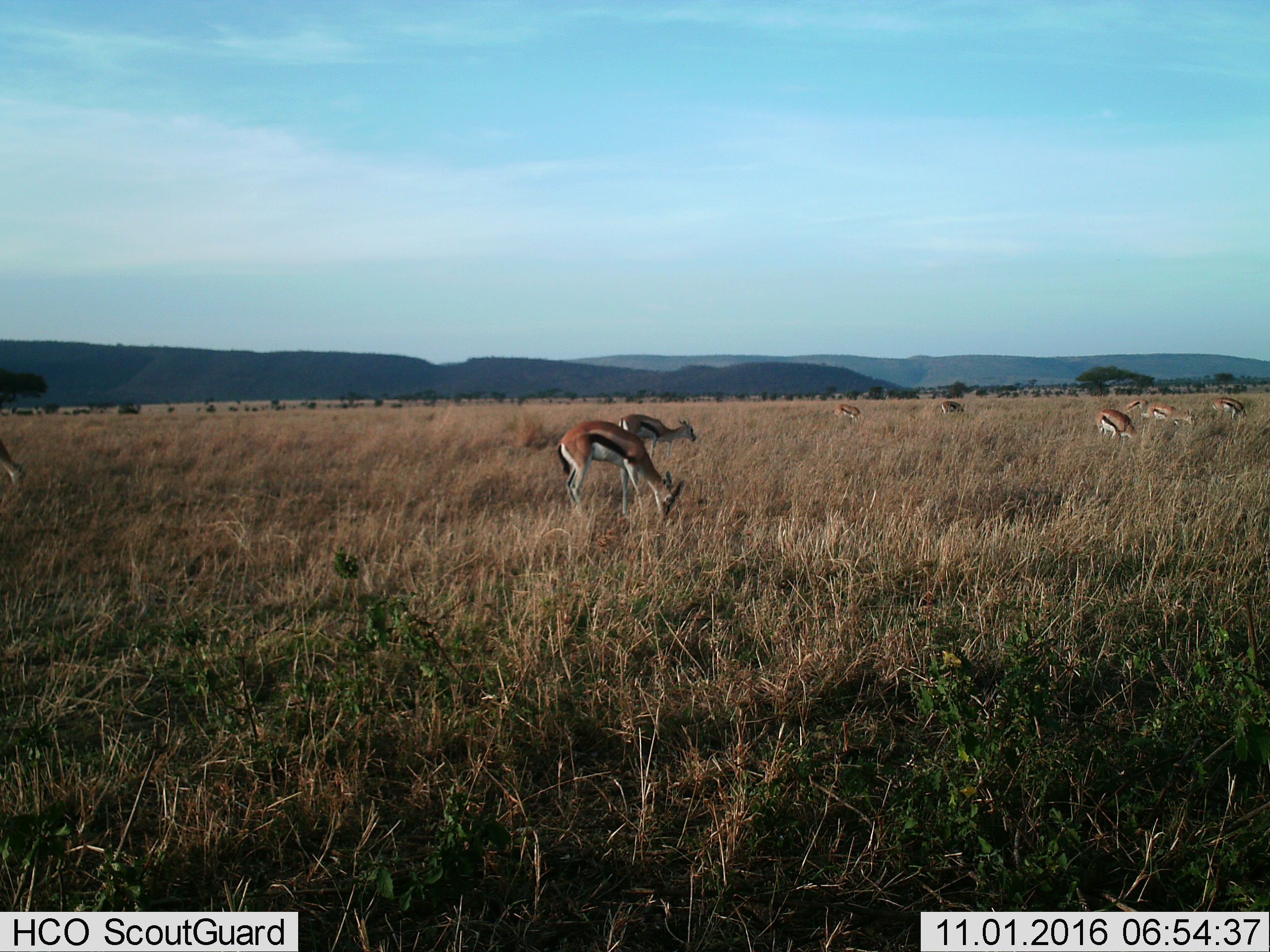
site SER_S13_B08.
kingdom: Animalia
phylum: Chordata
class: Mammalia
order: Artiodactyla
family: Bovidae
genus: Eudorcas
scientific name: Eudorcas thomsonii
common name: thomson's gazelle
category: gazellethomsons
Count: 9.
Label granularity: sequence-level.